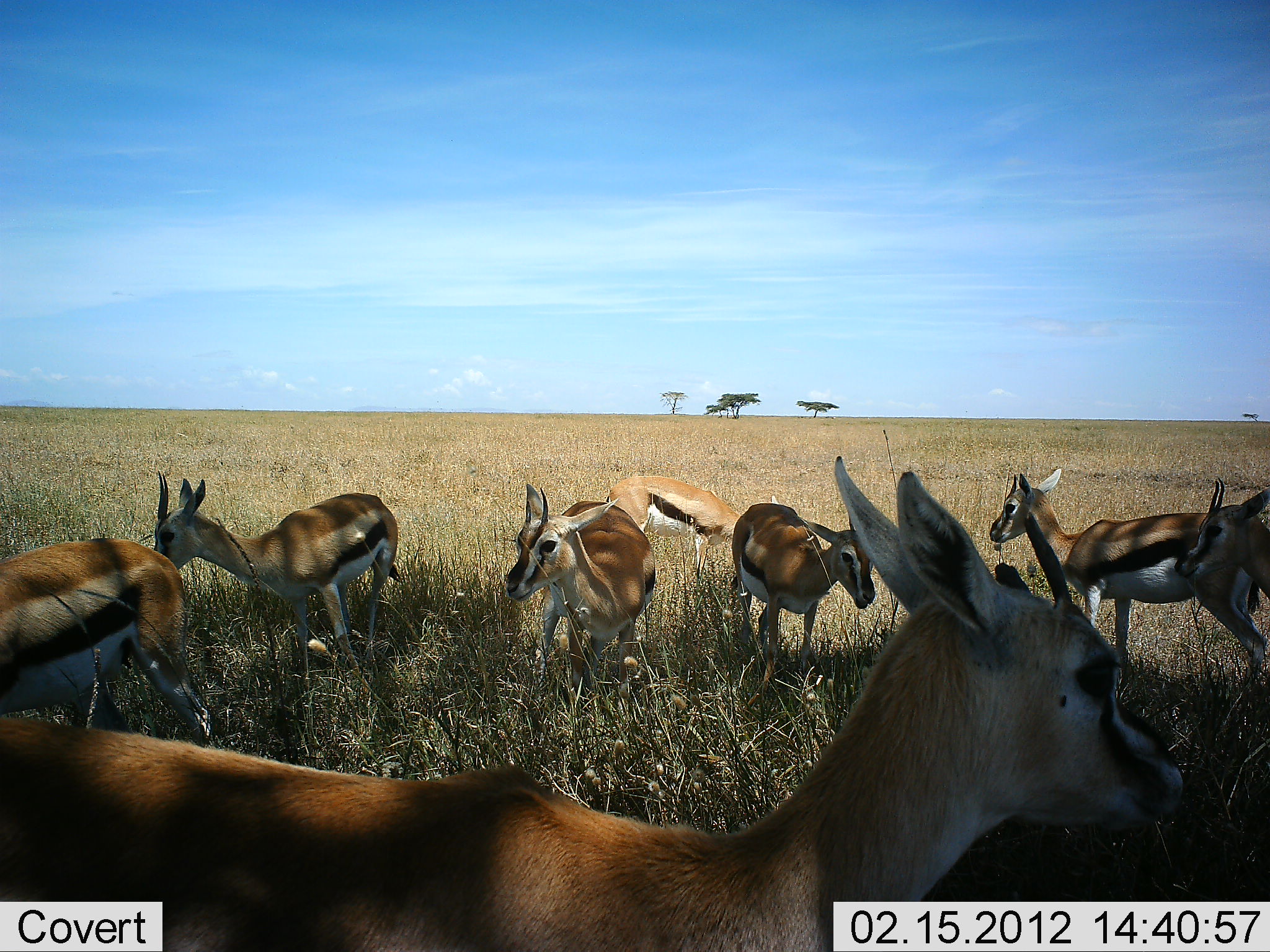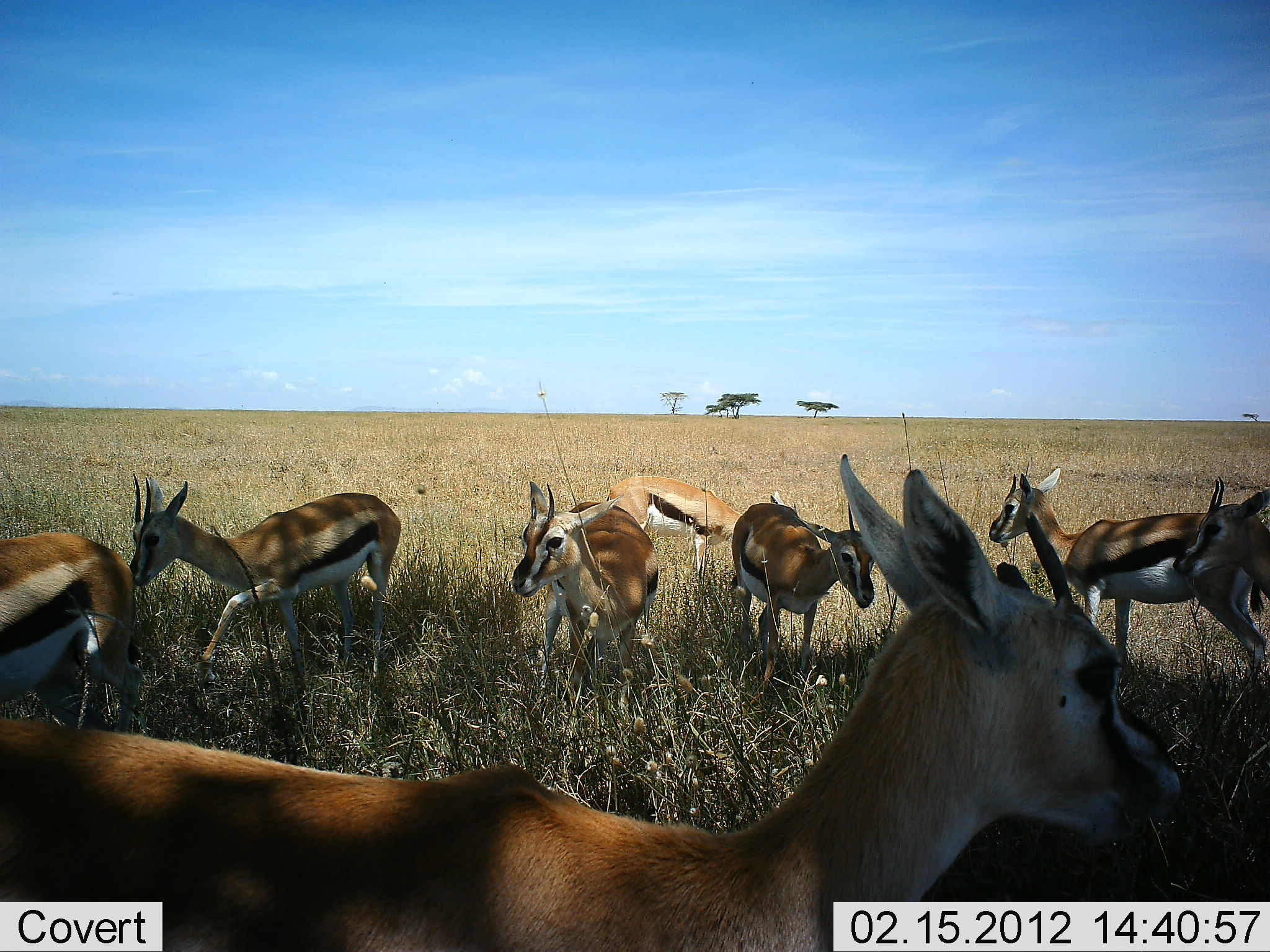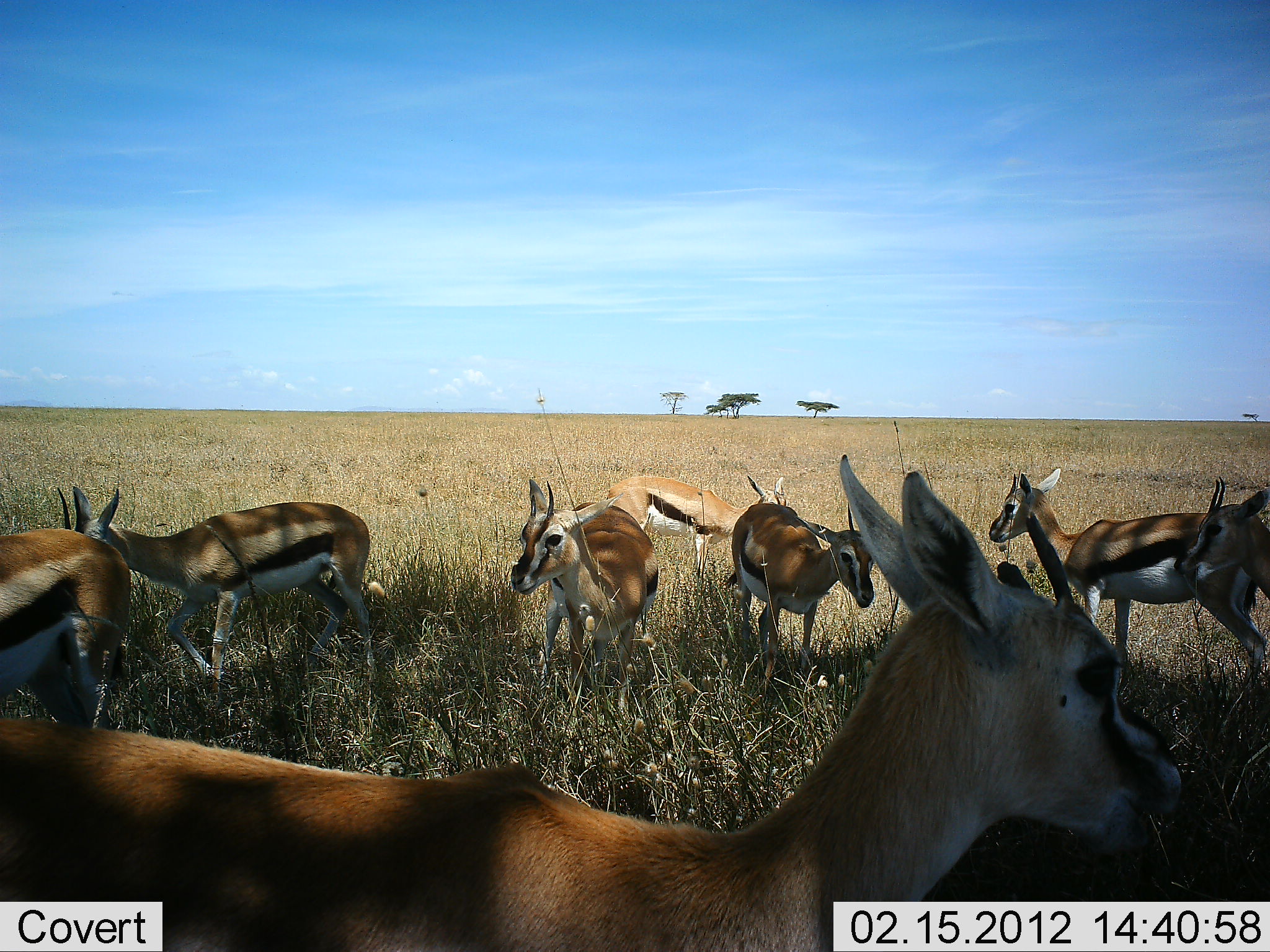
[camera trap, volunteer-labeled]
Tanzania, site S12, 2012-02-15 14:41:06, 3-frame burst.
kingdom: Animalia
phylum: Chordata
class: Mammalia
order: Artiodactyla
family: Bovidae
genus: Eudorcas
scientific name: Eudorcas thomsonii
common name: thomson's gazelle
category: gazellethomsons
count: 8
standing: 70%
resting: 13%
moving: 33%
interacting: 7%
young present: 7%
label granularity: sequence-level